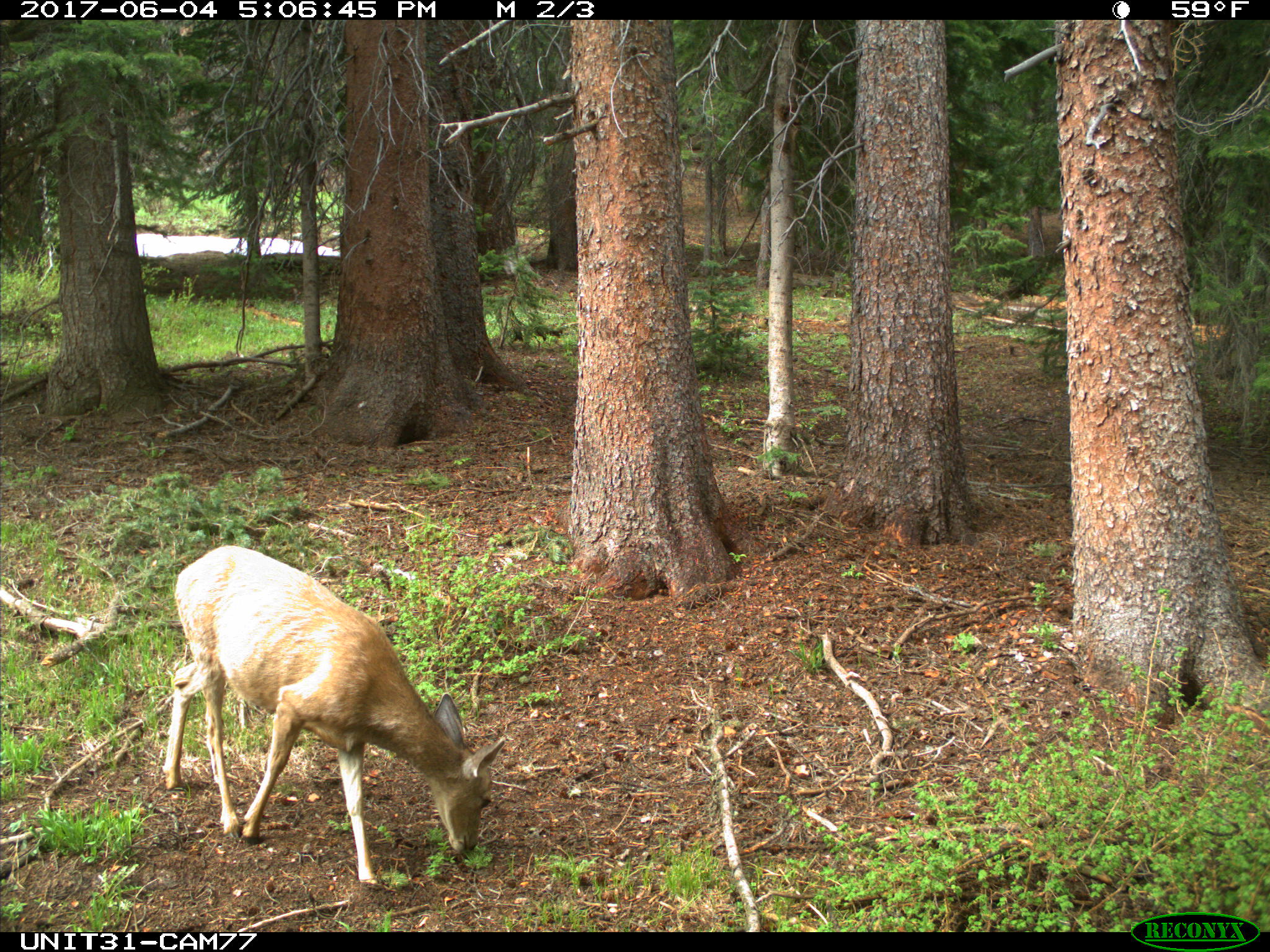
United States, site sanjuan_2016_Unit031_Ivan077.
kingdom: Animalia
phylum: Chordata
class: Mammalia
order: Artiodactyla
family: Cervidae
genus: Odocoileus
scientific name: Odocoileus hemionus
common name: mule deer